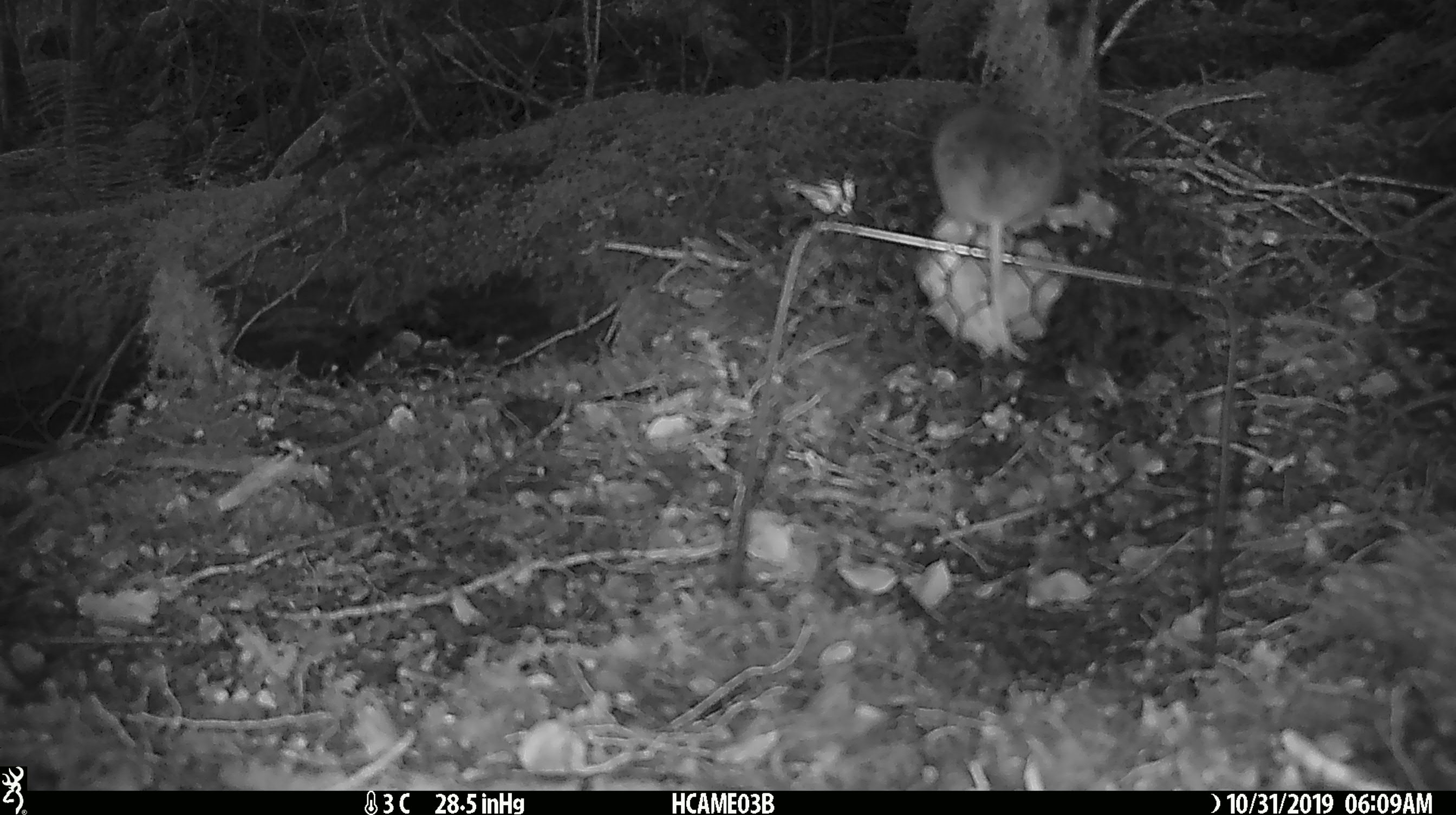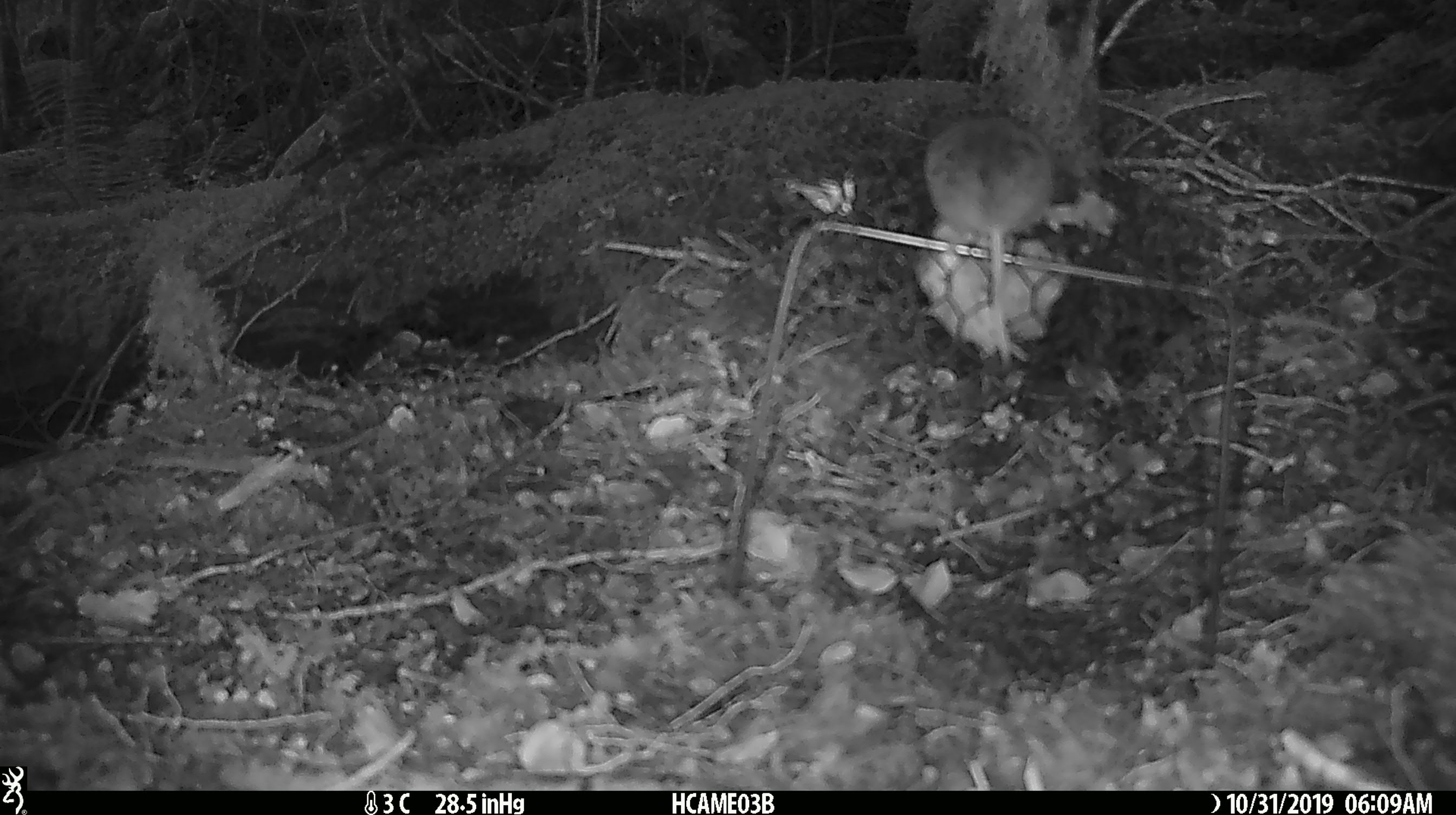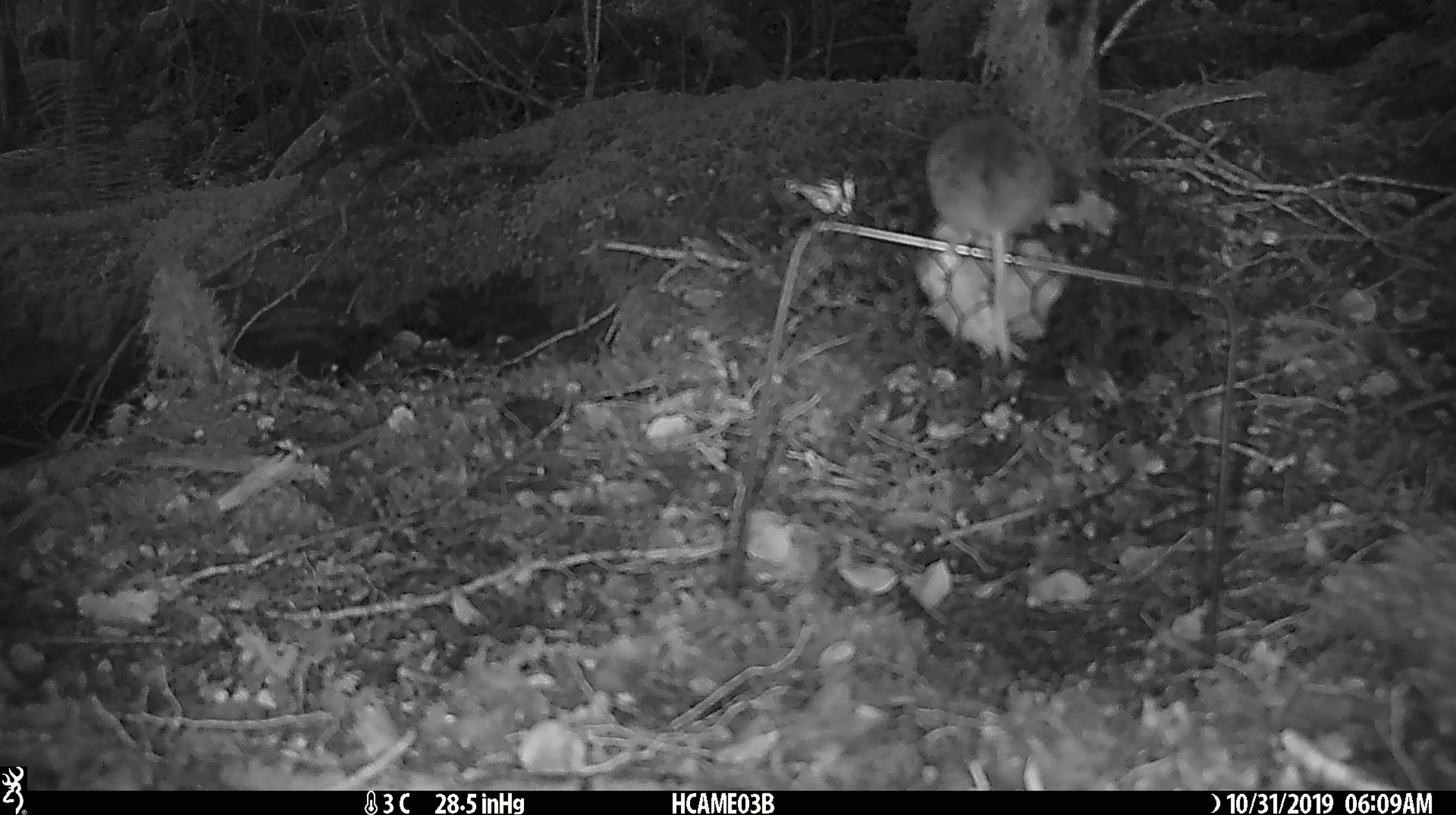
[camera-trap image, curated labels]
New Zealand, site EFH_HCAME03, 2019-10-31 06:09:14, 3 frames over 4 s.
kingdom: Animalia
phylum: Chordata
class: Mammalia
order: Rodentia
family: Muridae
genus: Mus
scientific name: Mus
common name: mouse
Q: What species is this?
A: Mouse (Mus).